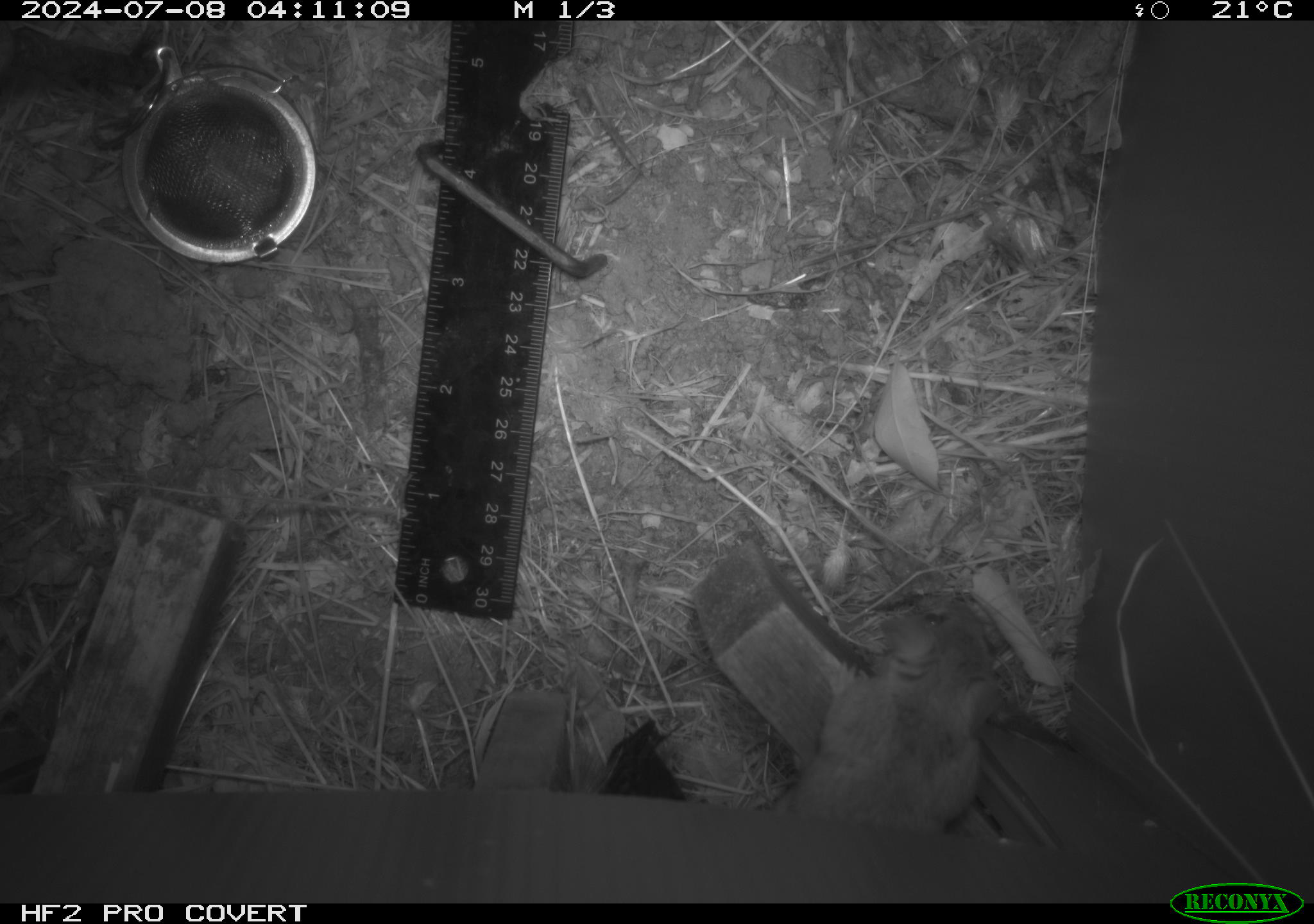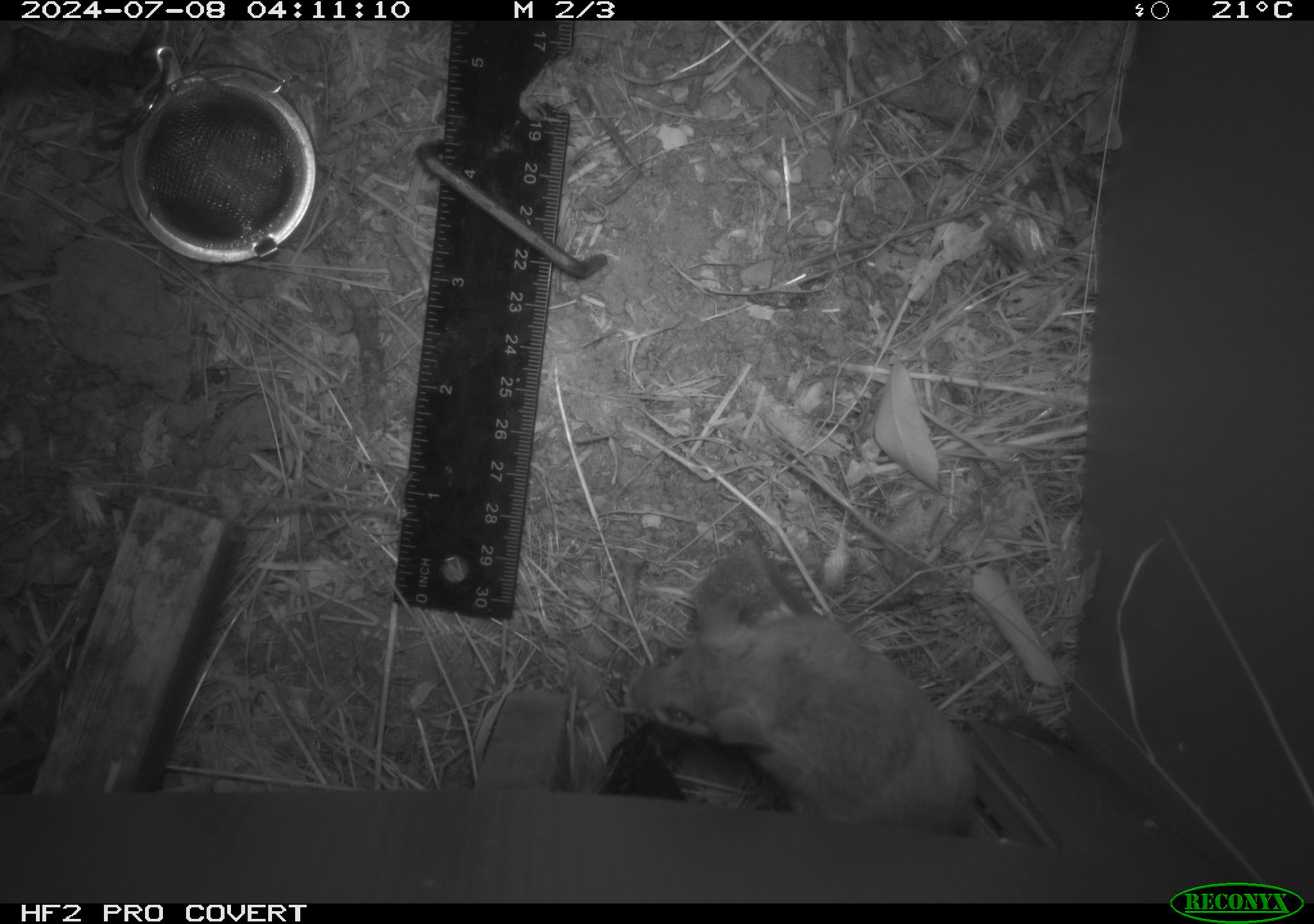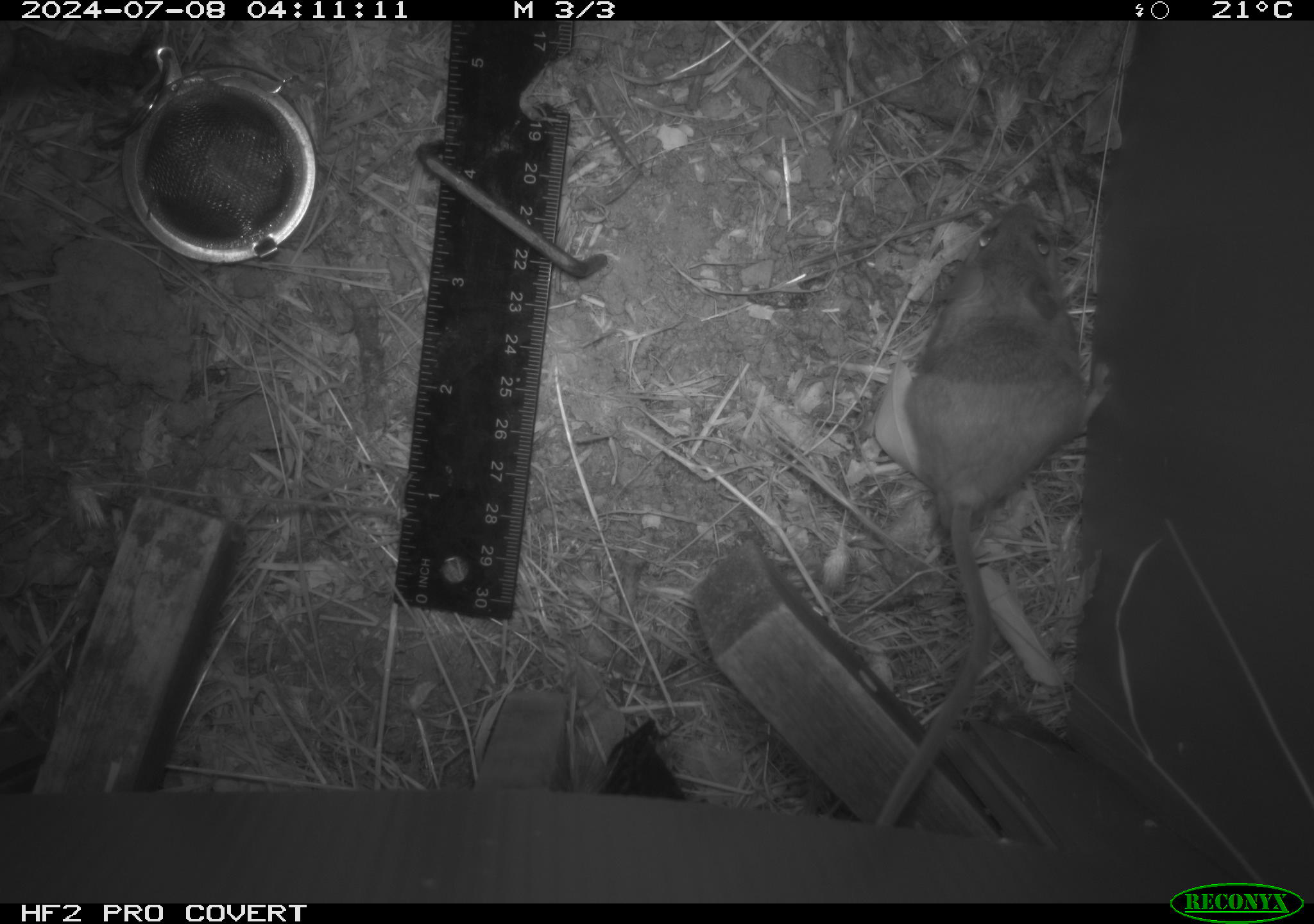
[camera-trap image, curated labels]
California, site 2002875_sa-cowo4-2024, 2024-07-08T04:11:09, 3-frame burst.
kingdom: Animalia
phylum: Chordata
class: Mammalia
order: Rodentia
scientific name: Rodentia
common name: rodent